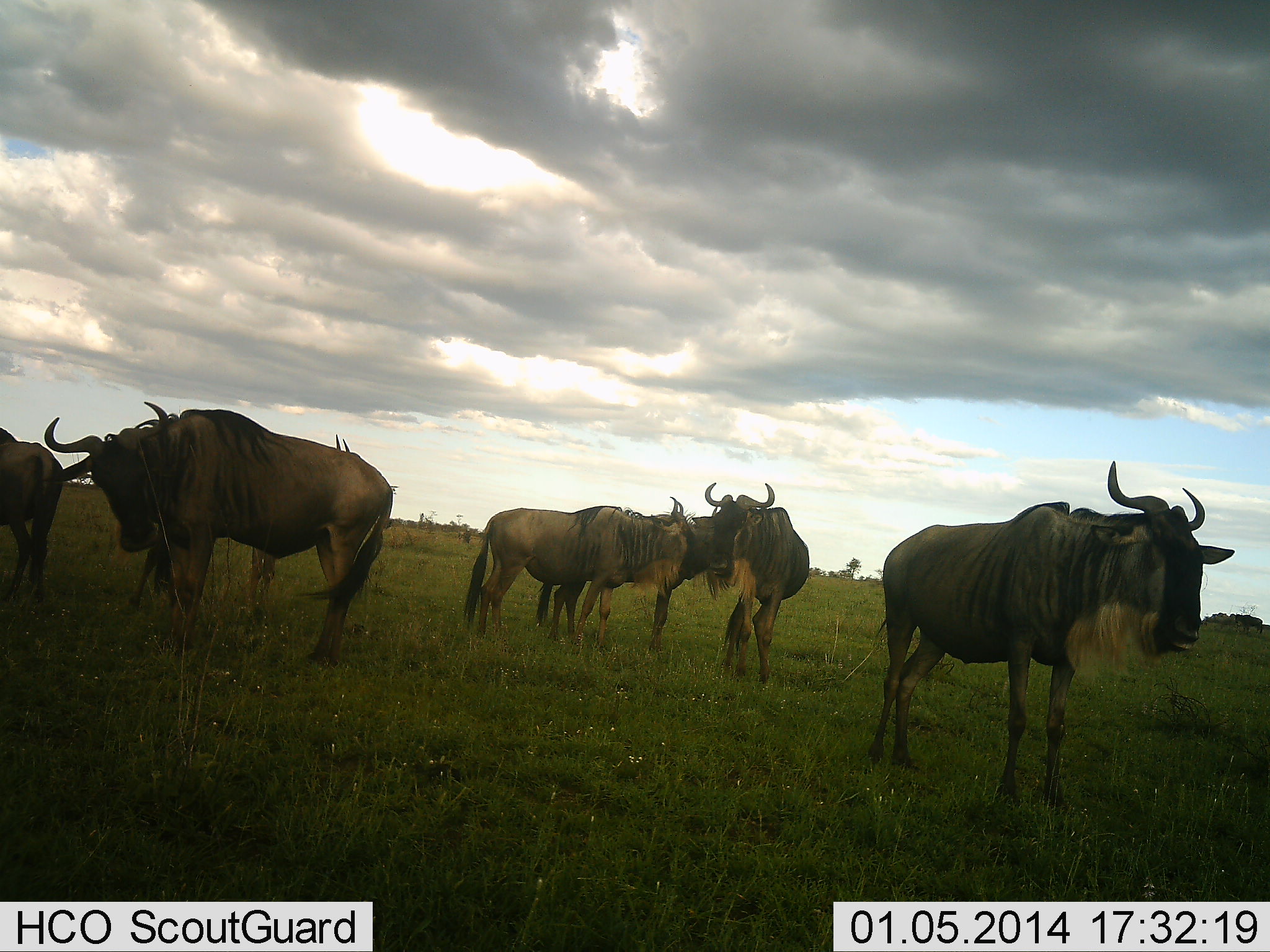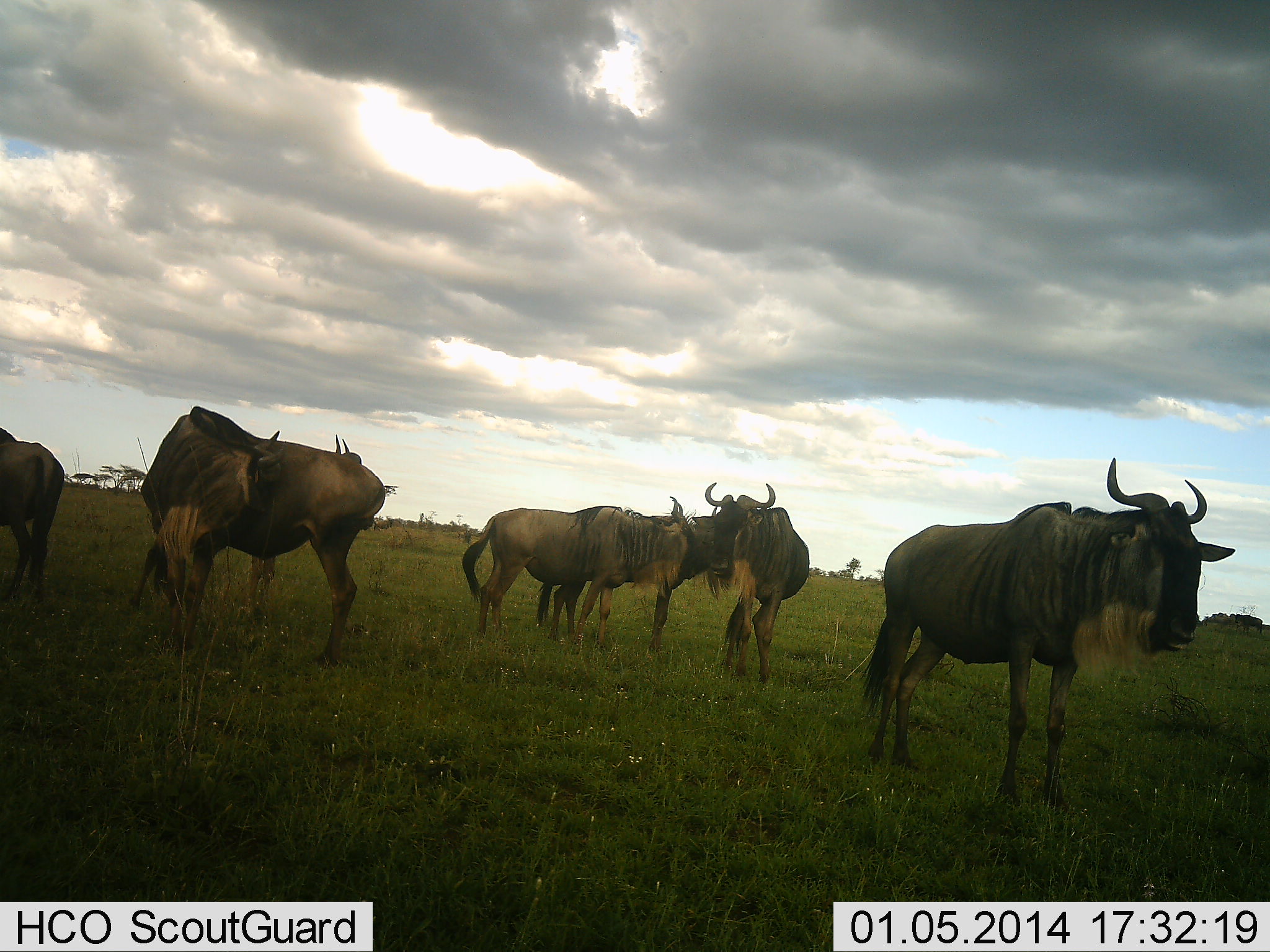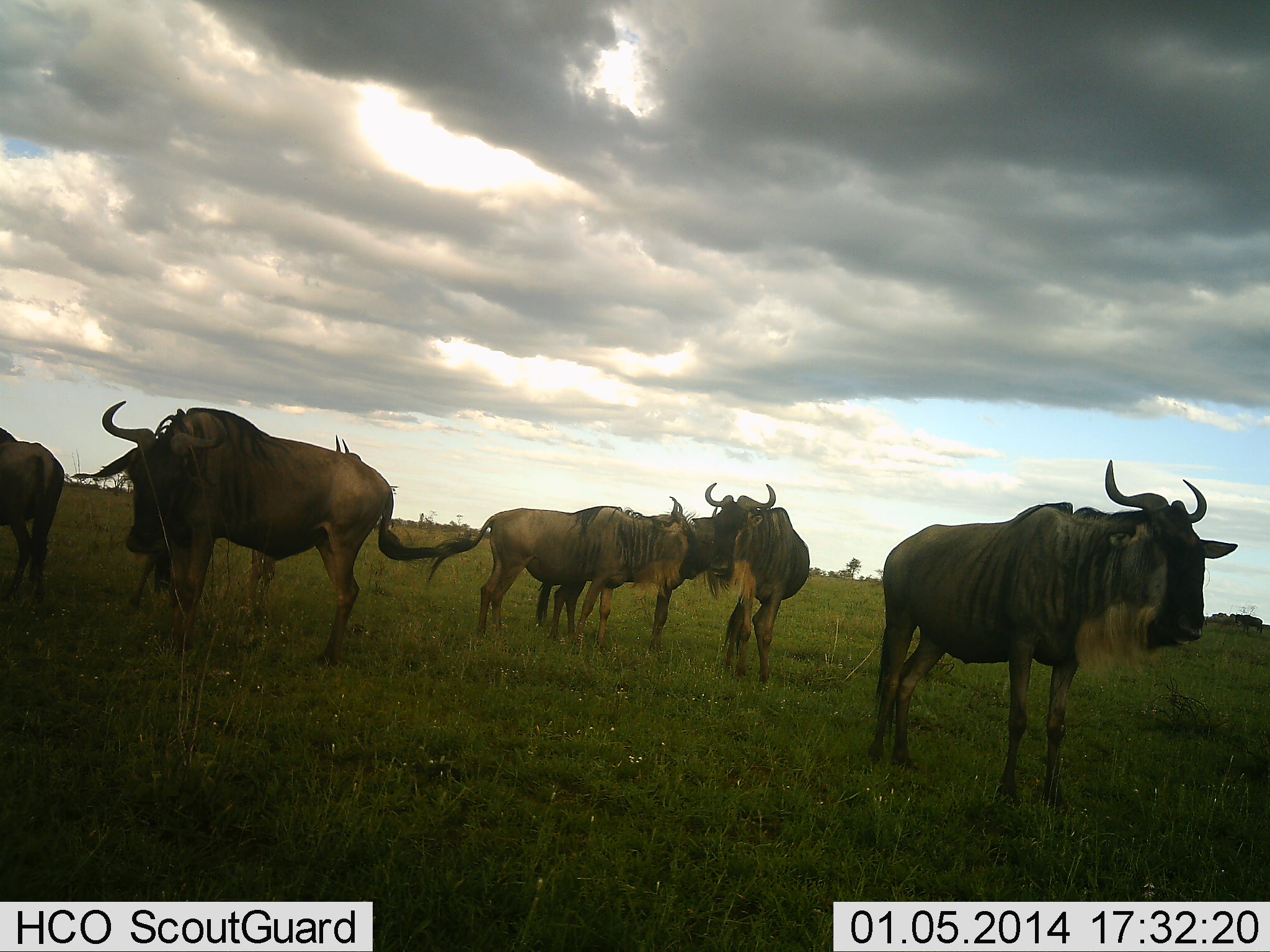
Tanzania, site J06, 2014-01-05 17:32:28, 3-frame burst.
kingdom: Animalia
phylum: Chordata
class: Mammalia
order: Artiodactyla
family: Bovidae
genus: Connochaetes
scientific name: Connochaetes taurinus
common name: blue wildebeest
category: wildebeest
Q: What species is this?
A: Wildebeest (blue wildebeest) (Connochaetes taurinus).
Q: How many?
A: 6.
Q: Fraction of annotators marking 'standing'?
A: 100%.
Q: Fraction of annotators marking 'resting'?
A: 0%.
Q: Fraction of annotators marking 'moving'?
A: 0%.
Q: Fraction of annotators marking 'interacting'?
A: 20%.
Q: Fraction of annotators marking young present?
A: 0%.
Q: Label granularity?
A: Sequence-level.